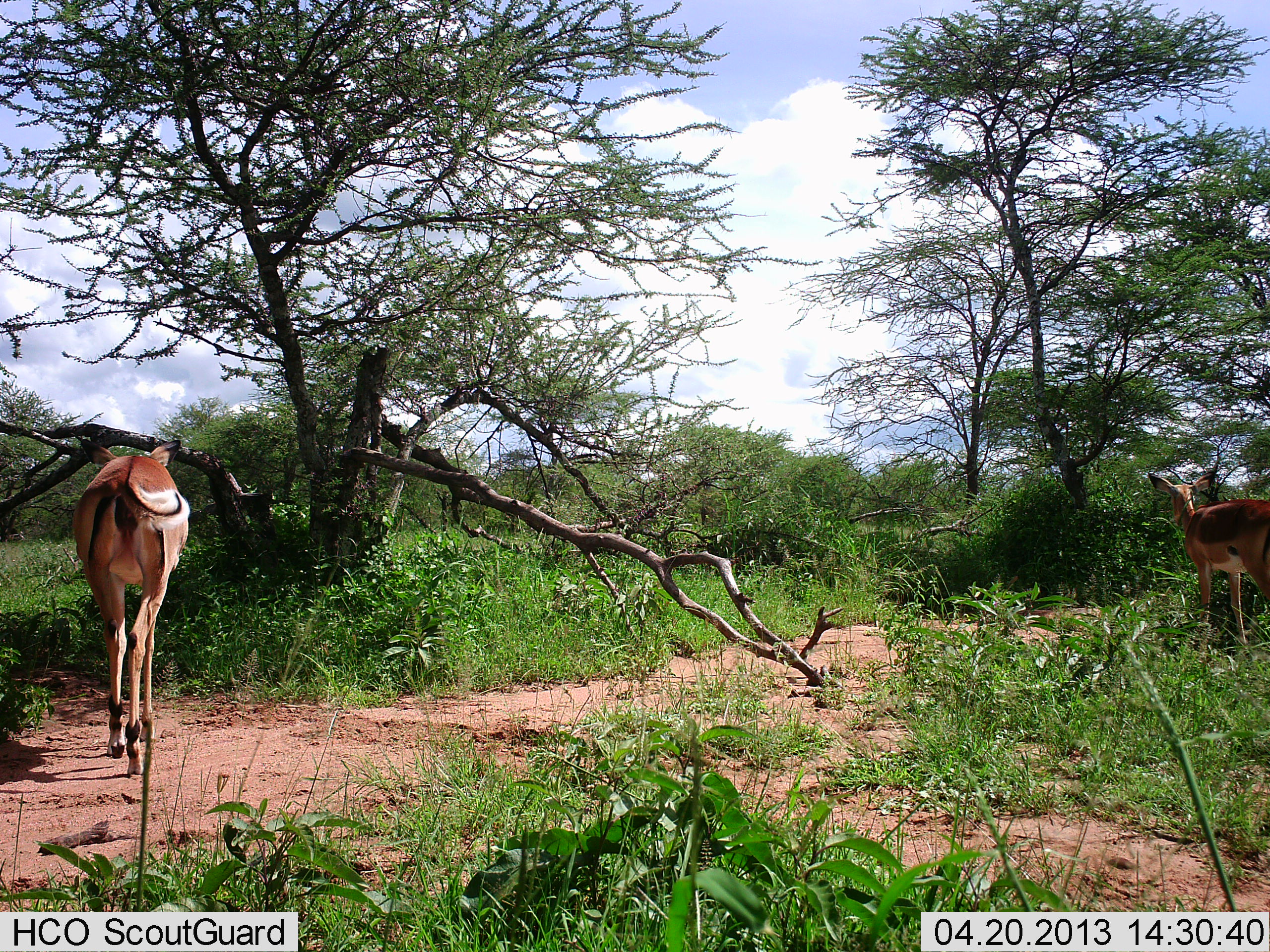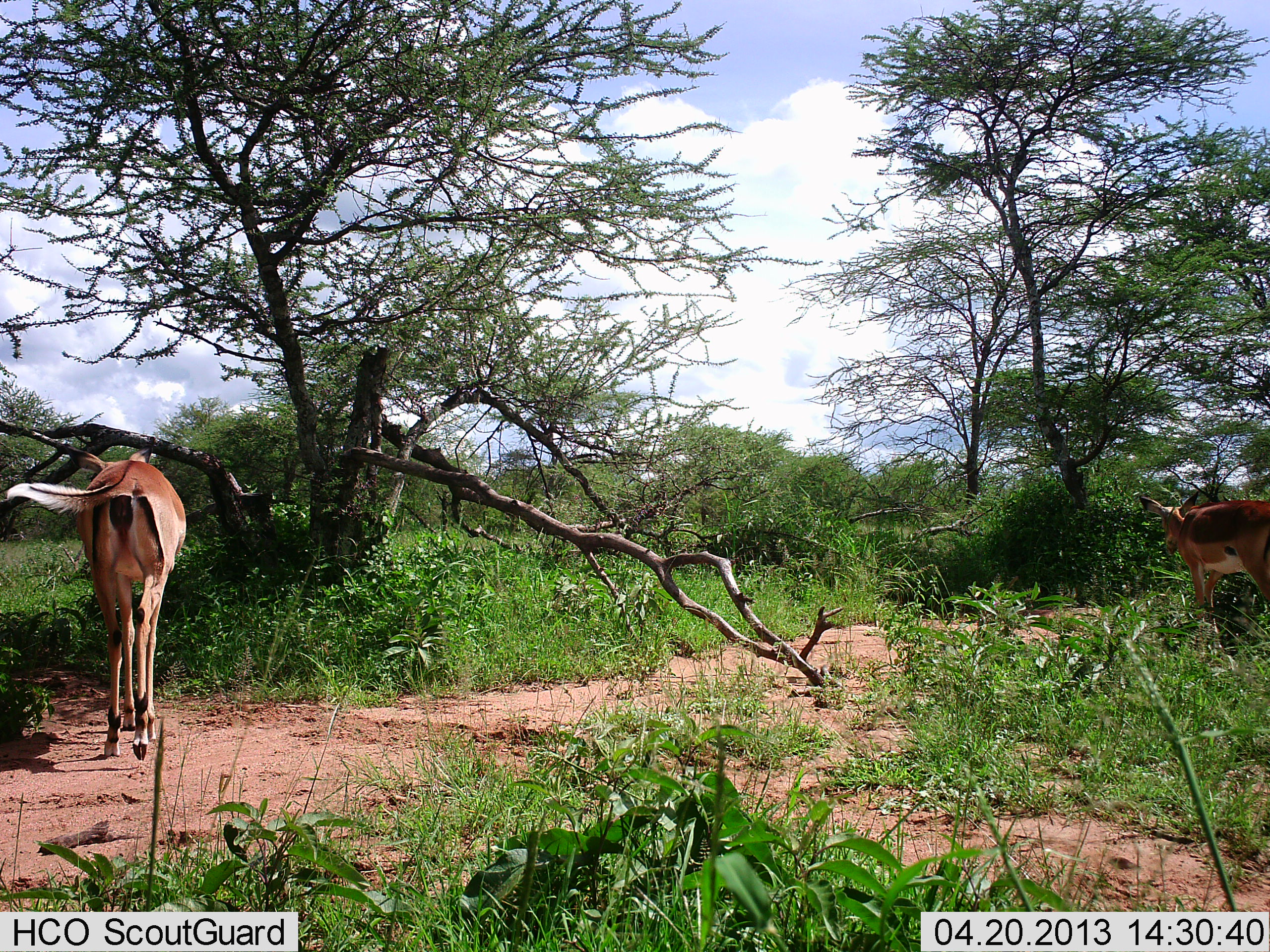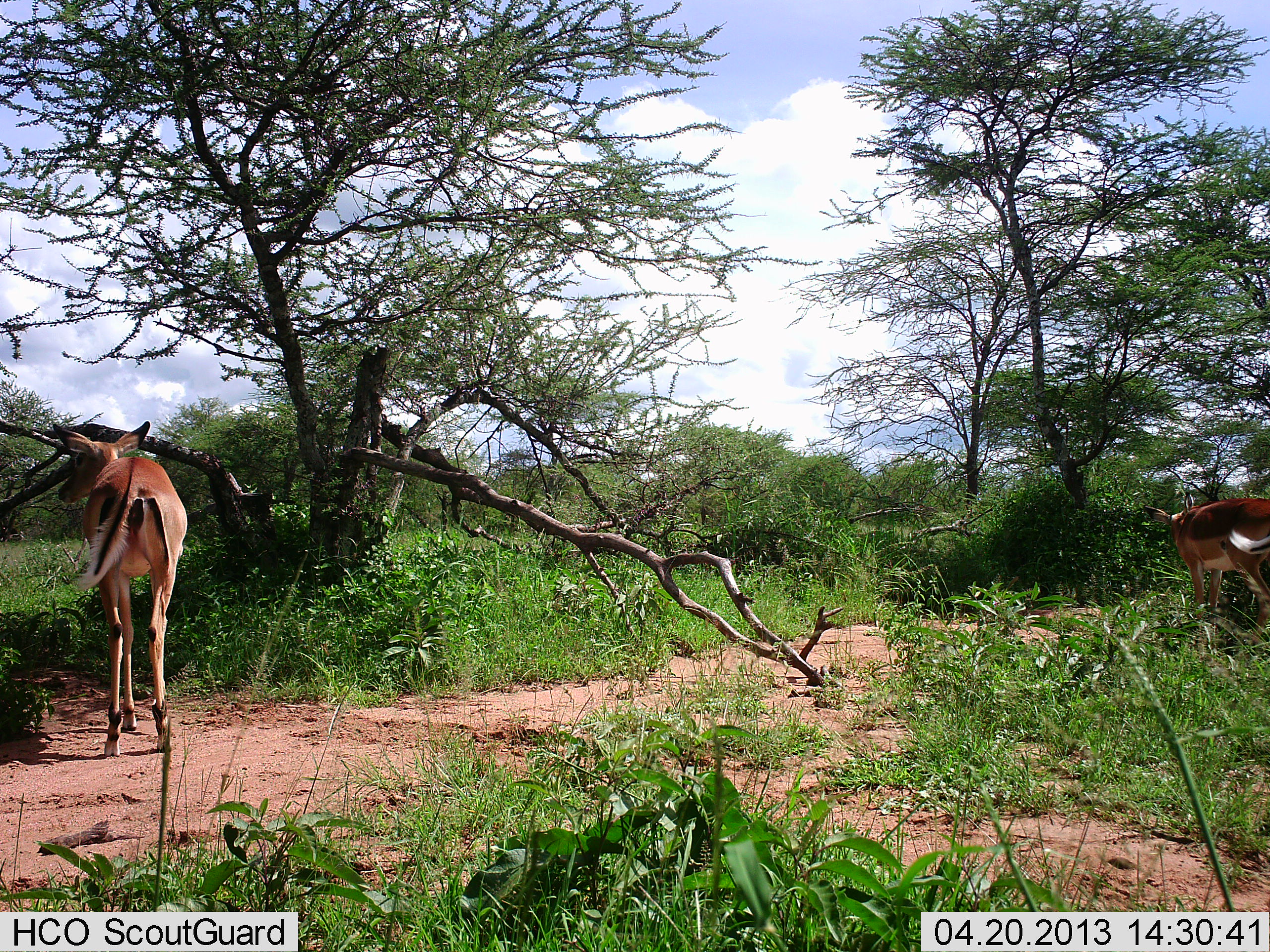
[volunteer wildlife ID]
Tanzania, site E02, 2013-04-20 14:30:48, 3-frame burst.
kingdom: Animalia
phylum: Chordata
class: Mammalia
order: Artiodactyla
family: Bovidae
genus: Aepyceros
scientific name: Aepyceros melampus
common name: impala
Impala (Aepyceros melampus), count 2. Behavior (volunteer vote fractions): standing 59%, resting 0%, moving 53%, interacting 0%. Young present (vote fraction): 0%. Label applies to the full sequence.